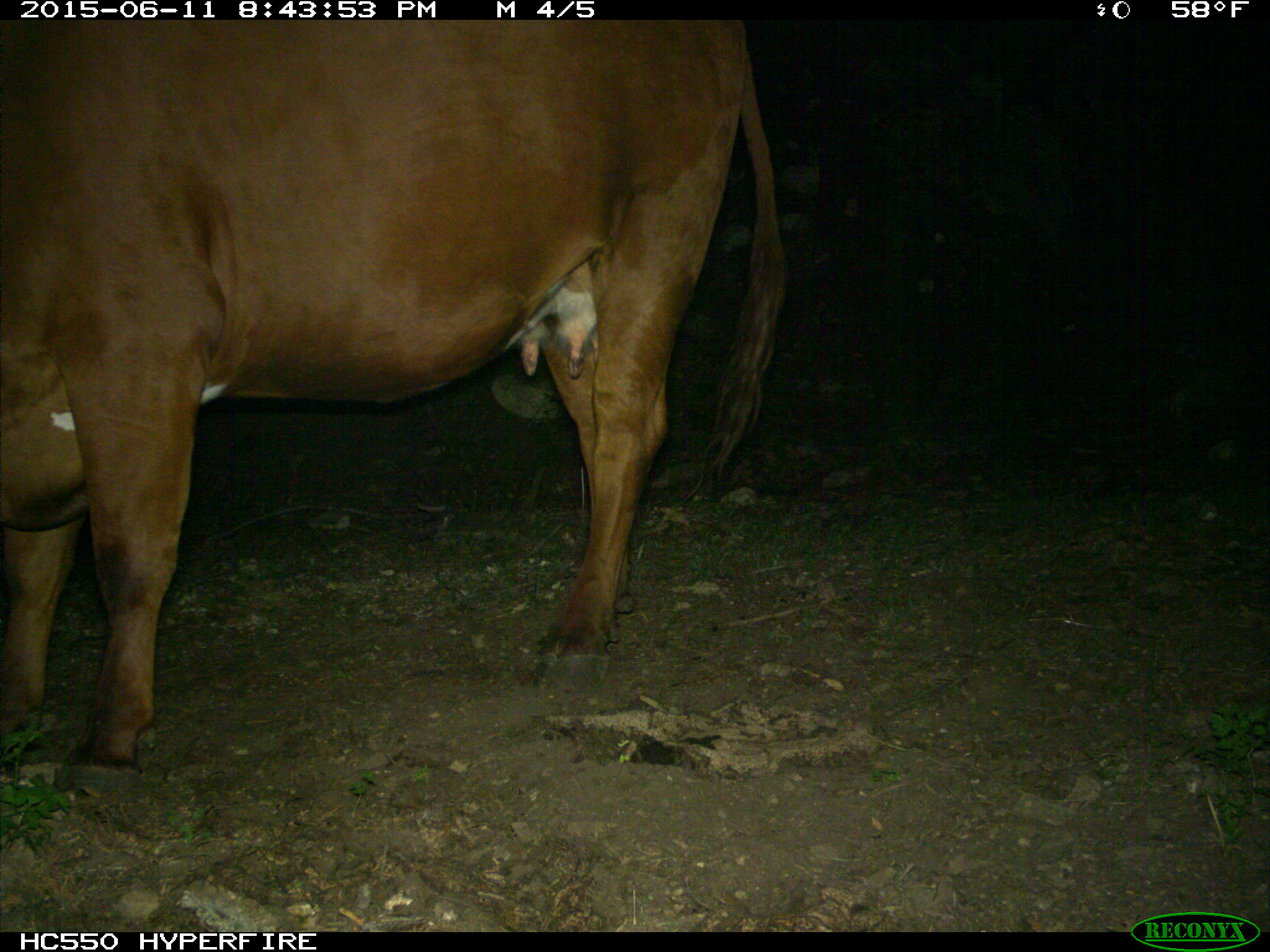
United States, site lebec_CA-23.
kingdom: Animalia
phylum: Chordata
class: Mammalia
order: Artiodactyla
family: Bovidae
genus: Bos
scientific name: Bos taurus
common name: domestic cow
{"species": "Bos taurus (domestic cow)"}